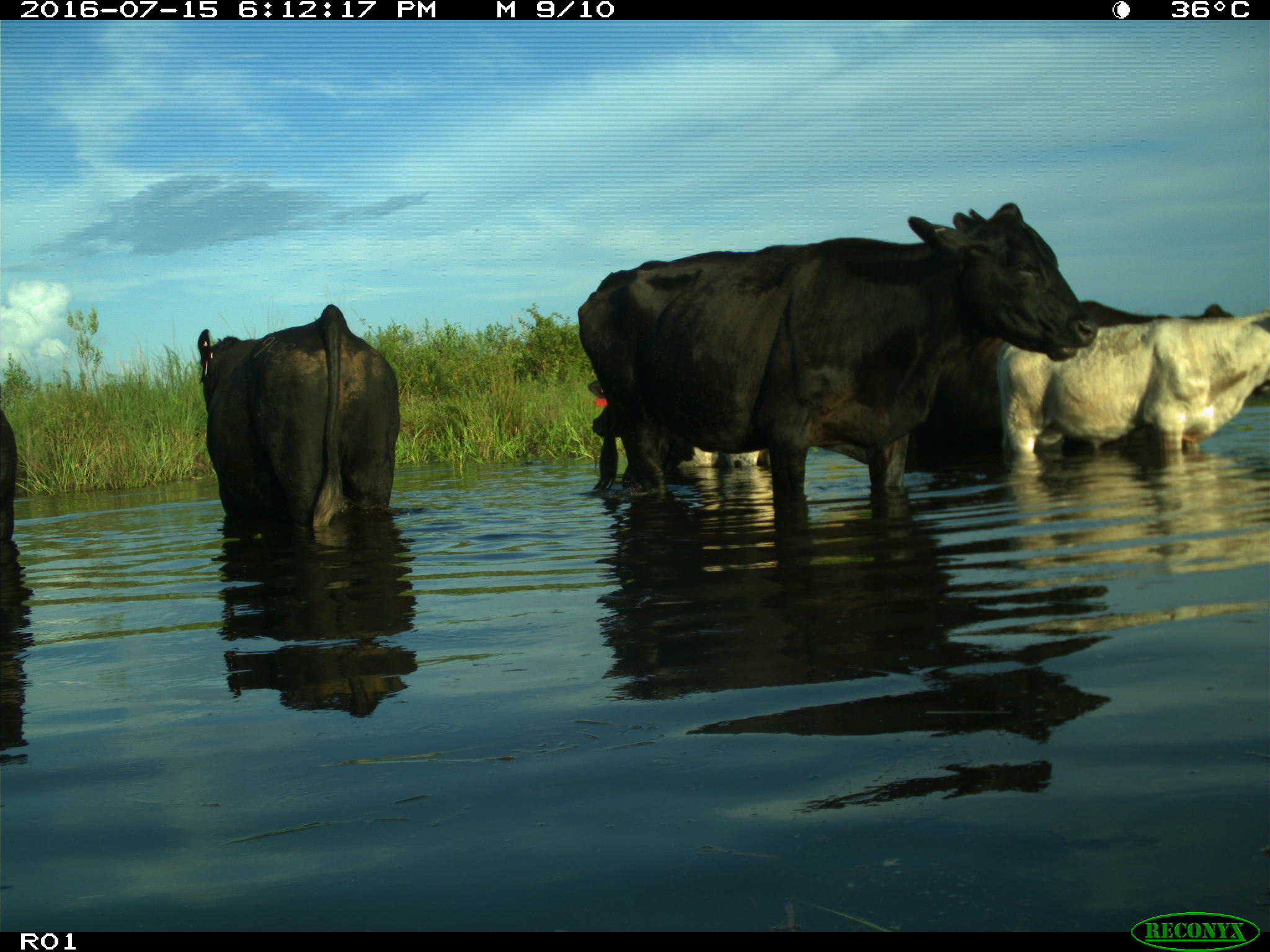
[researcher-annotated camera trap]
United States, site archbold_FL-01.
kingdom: Animalia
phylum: Chordata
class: Mammalia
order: Artiodactyla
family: Bovidae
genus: Bos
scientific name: Bos taurus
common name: domestic cow